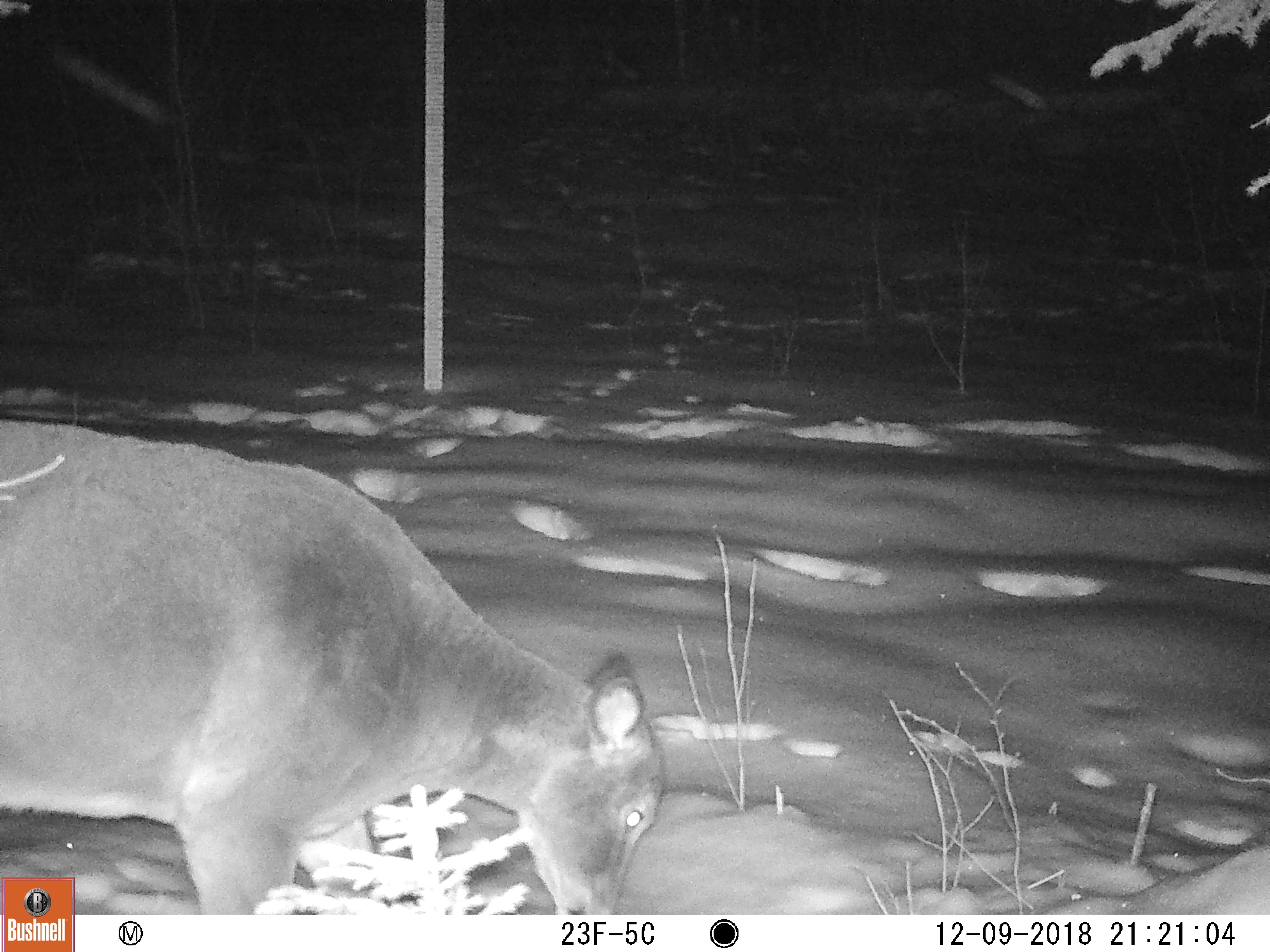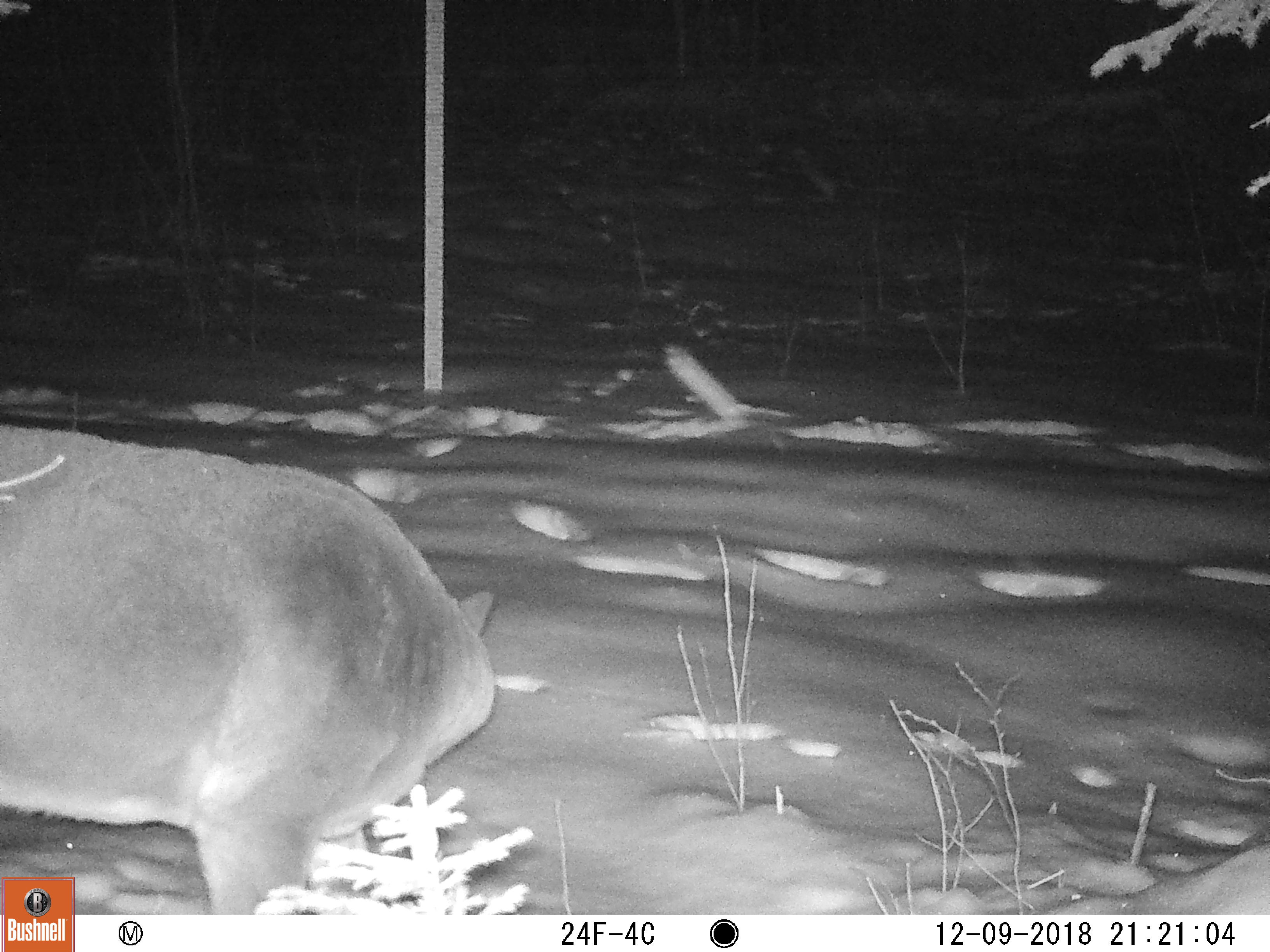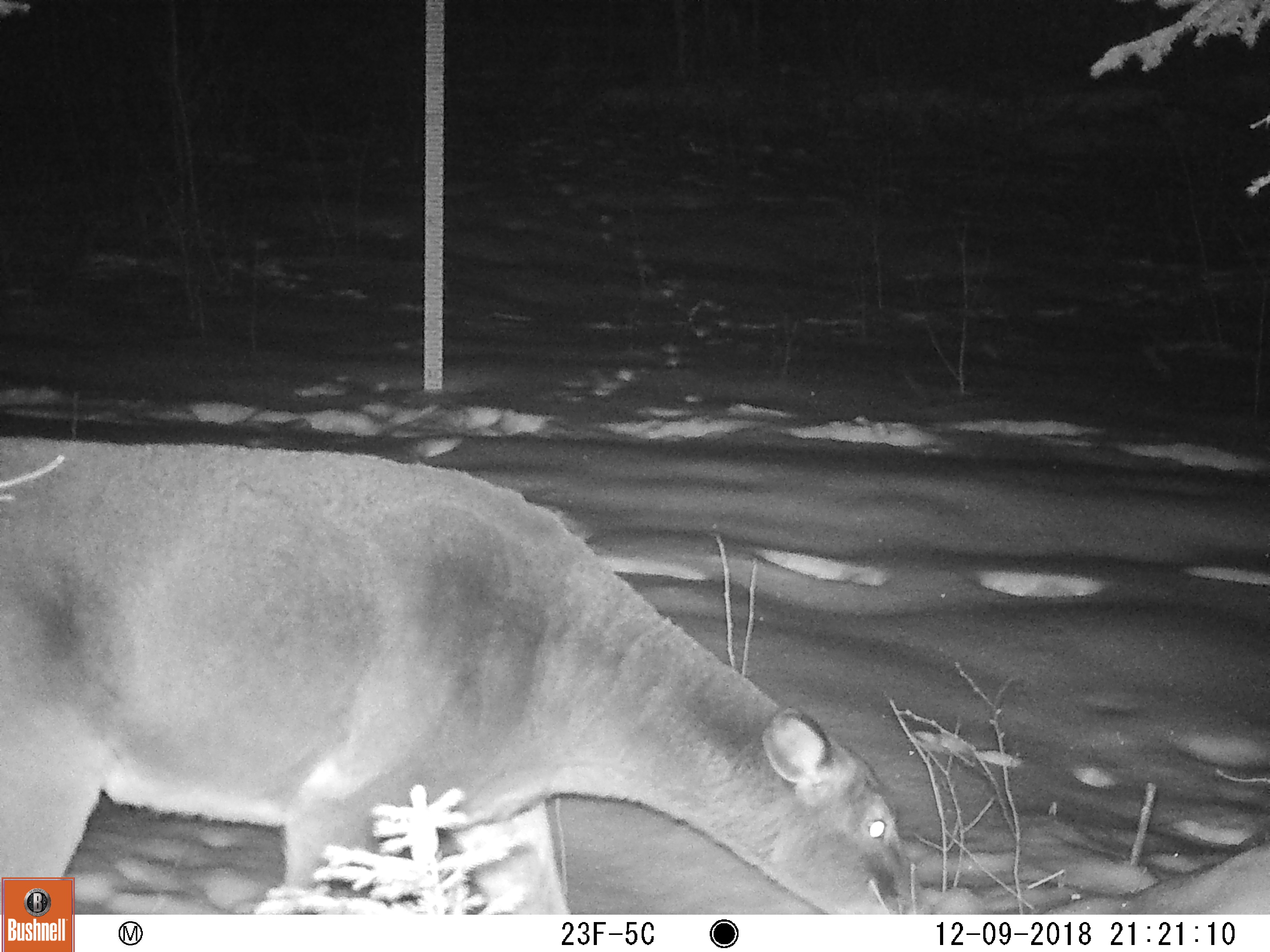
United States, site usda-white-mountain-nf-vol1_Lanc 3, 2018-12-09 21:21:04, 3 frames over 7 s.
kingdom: Animalia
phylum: Chordata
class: Mammalia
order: Artiodactyla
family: Cervidae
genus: Odocoileus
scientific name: Odocoileus virginianus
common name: white-tailed deer